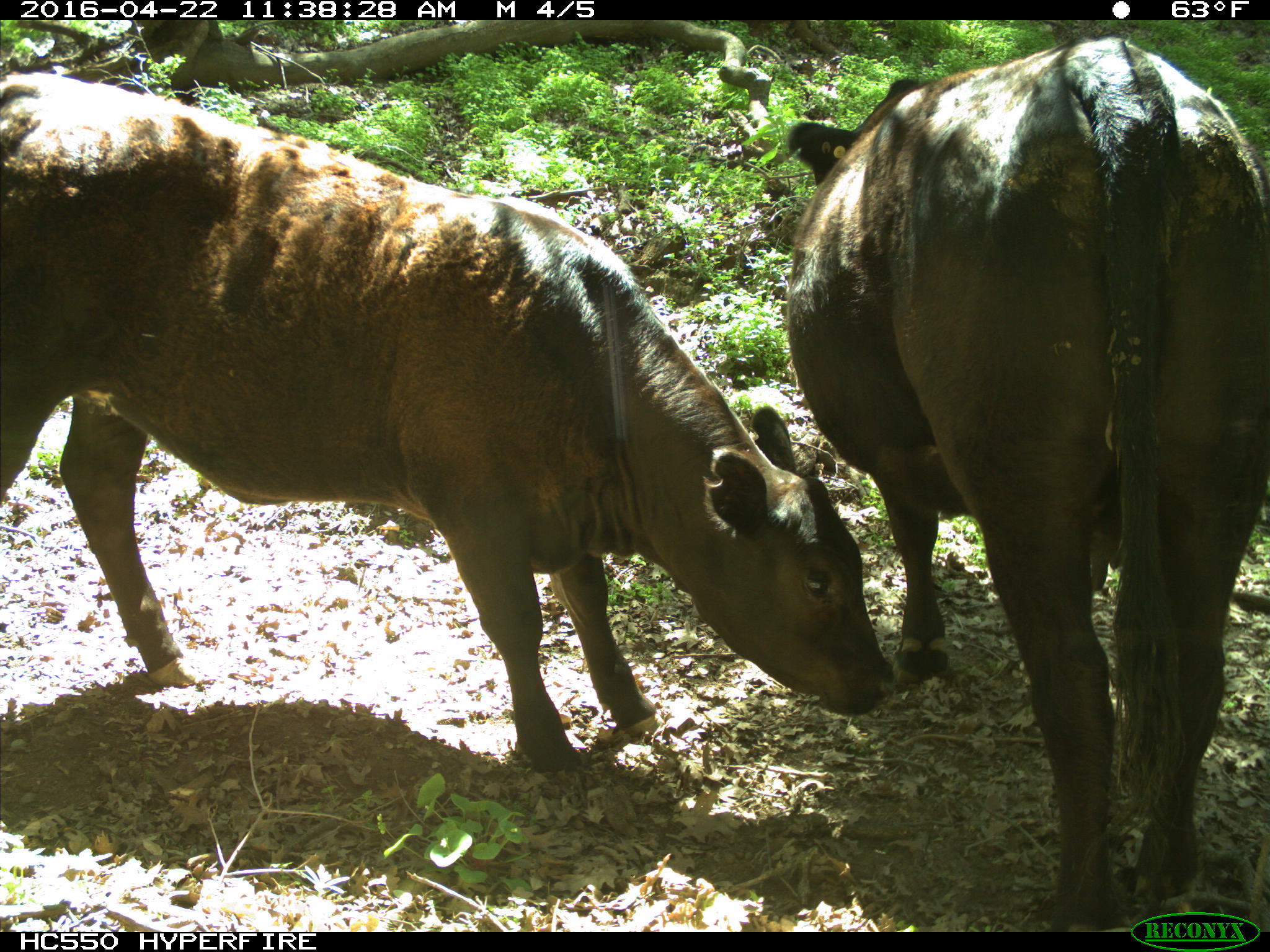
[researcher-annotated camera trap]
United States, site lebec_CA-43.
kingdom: Animalia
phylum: Chordata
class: Mammalia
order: Artiodactyla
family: Bovidae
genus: Bos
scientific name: Bos taurus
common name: domestic cow